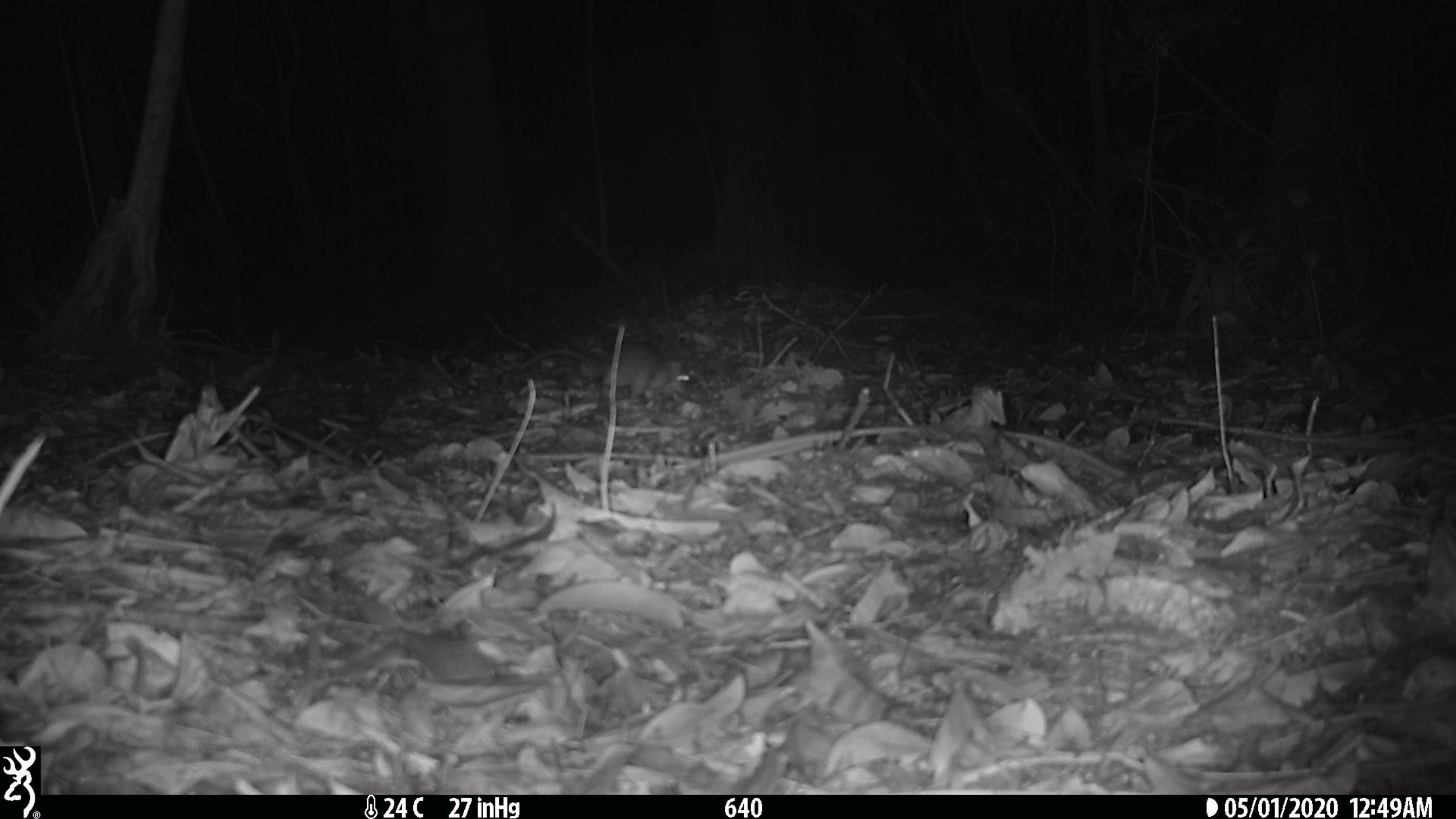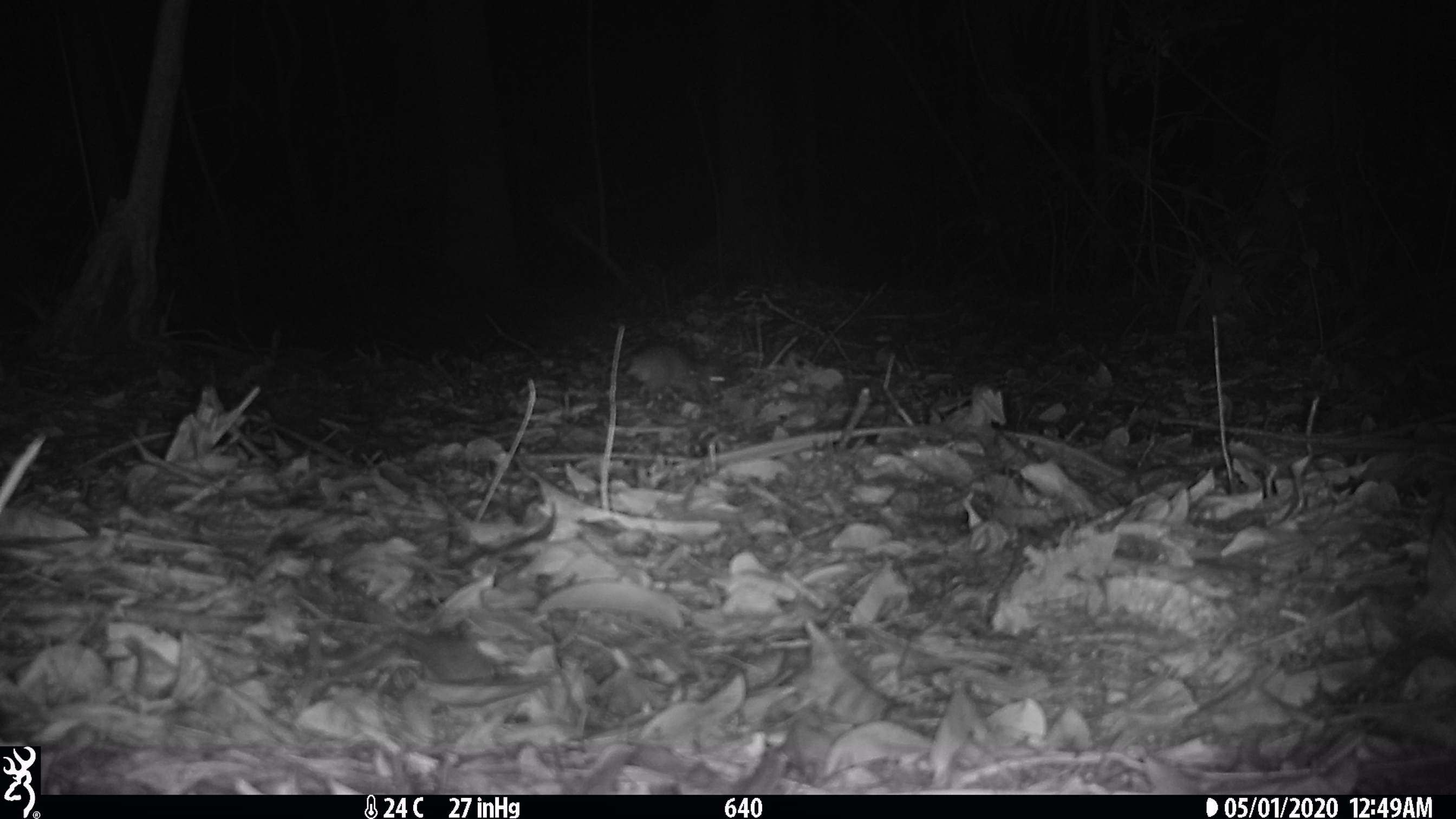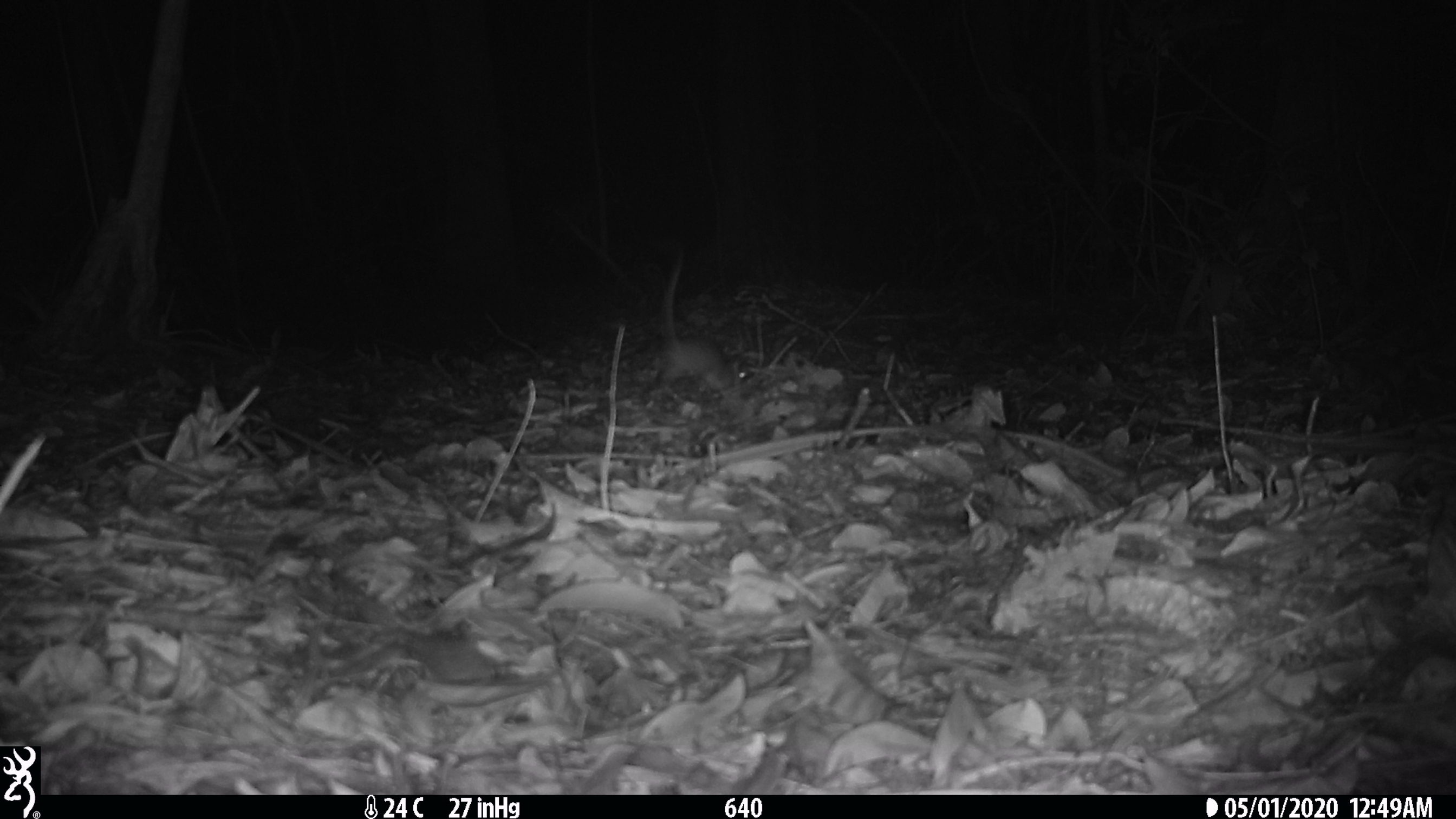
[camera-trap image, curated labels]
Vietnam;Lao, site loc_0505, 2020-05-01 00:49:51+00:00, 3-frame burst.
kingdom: Animalia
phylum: Chordata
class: Mammalia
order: Rodentia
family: Muridae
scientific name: Muridae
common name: old-world mice and rats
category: unidentified murid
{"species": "unidentified murid (old-world mice and rats) (Muridae)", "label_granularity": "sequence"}